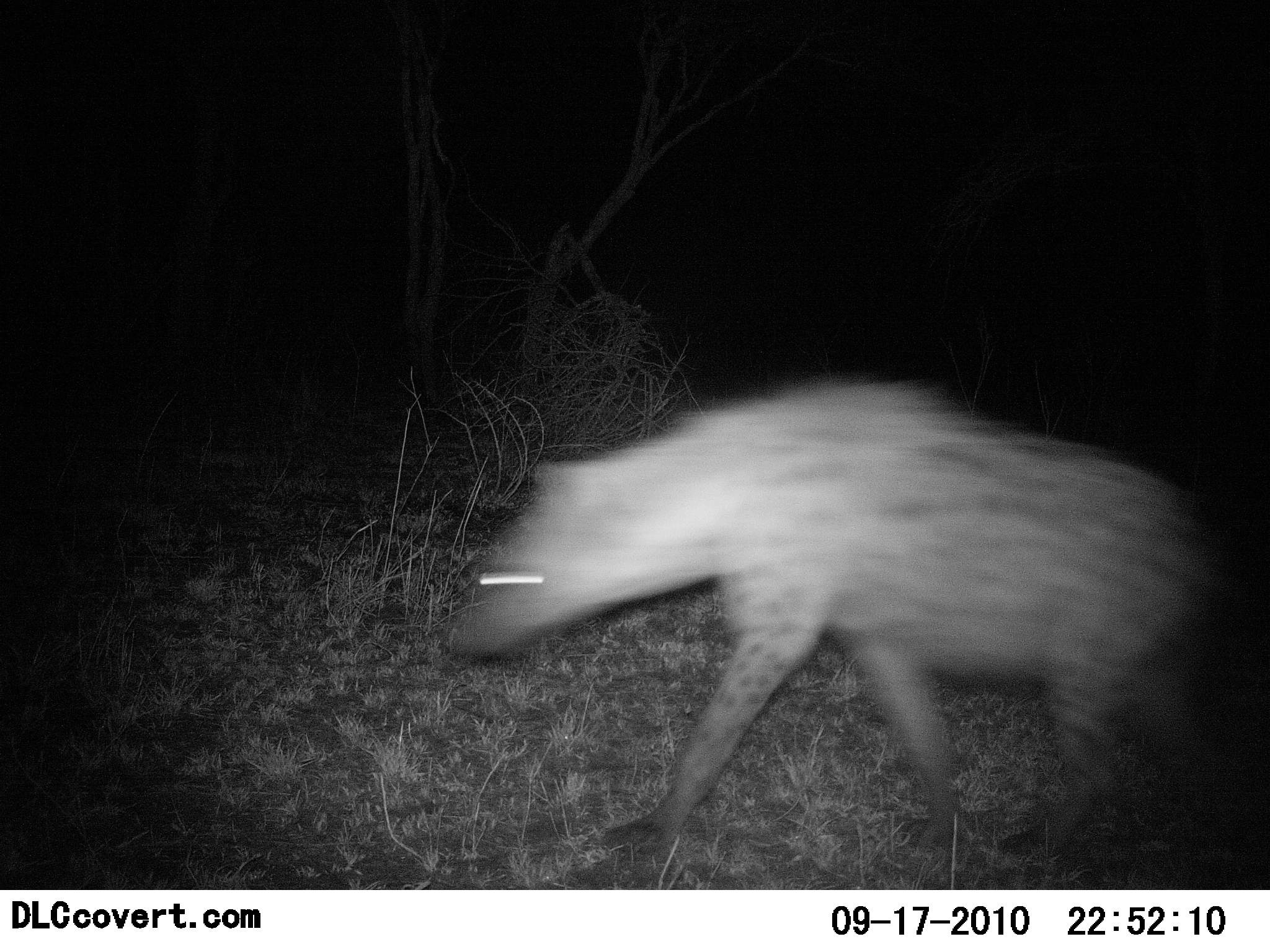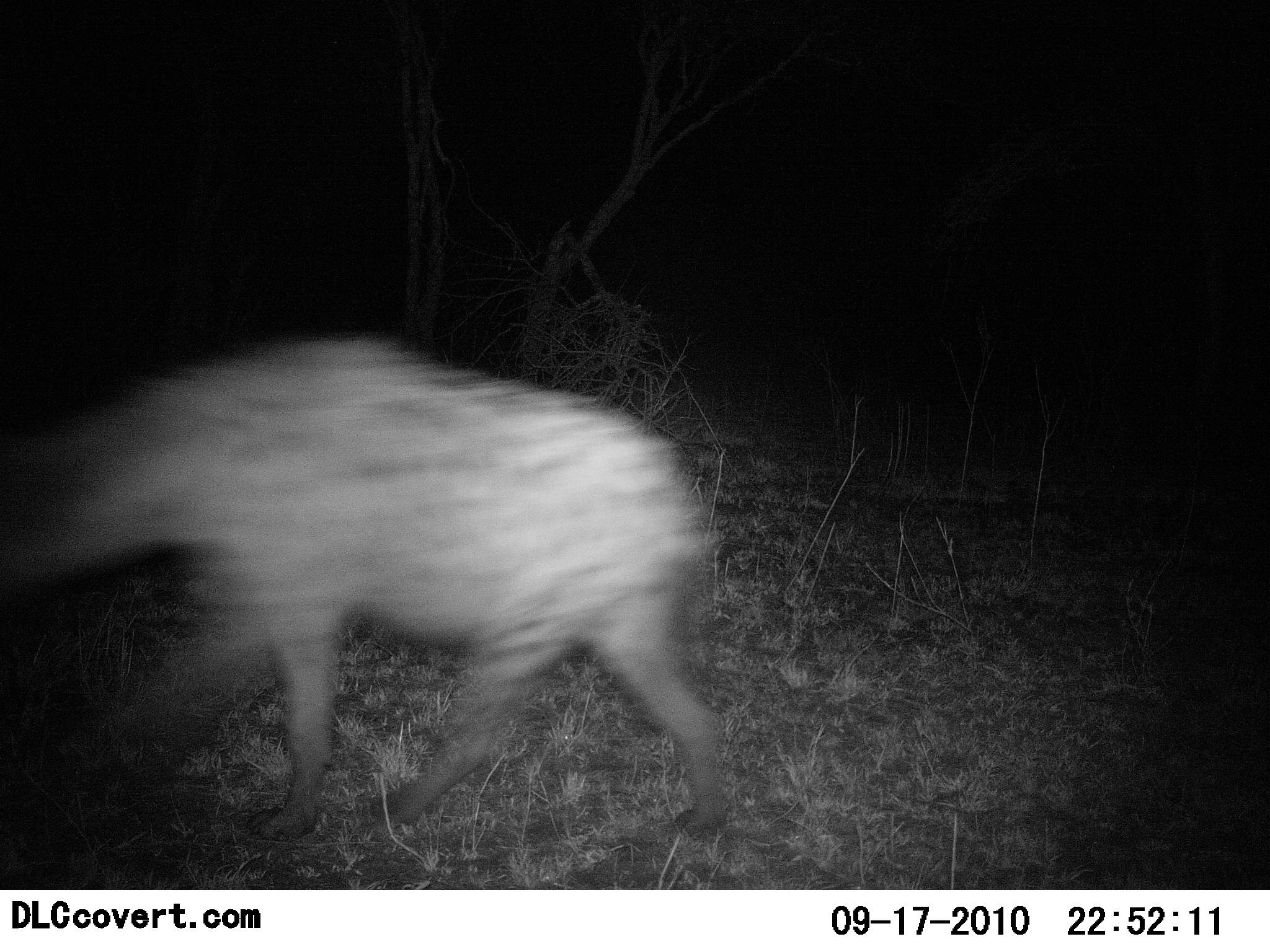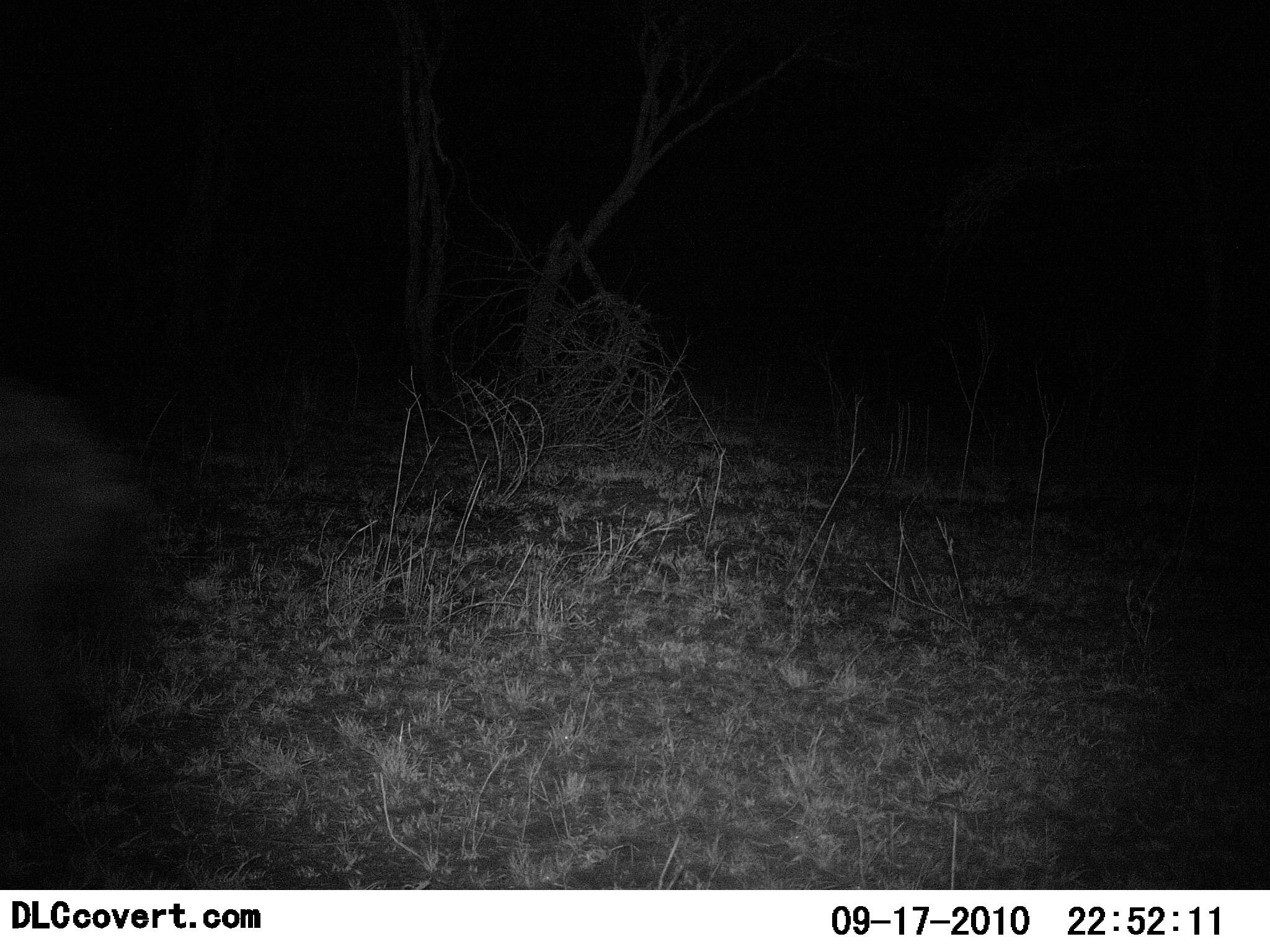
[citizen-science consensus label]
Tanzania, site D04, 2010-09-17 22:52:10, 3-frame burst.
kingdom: Animalia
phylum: Chordata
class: Mammalia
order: Carnivora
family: Hyaenidae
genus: Crocuta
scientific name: Crocuta crocuta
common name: spotted hyena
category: hyenaspotted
Hyenaspotted (spotted hyena) (Crocuta crocuta), count 1. Behavior (volunteer vote fractions): standing 5%, resting 0%, moving 100%, interacting 0%. Young present (vote fraction): 0%. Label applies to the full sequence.